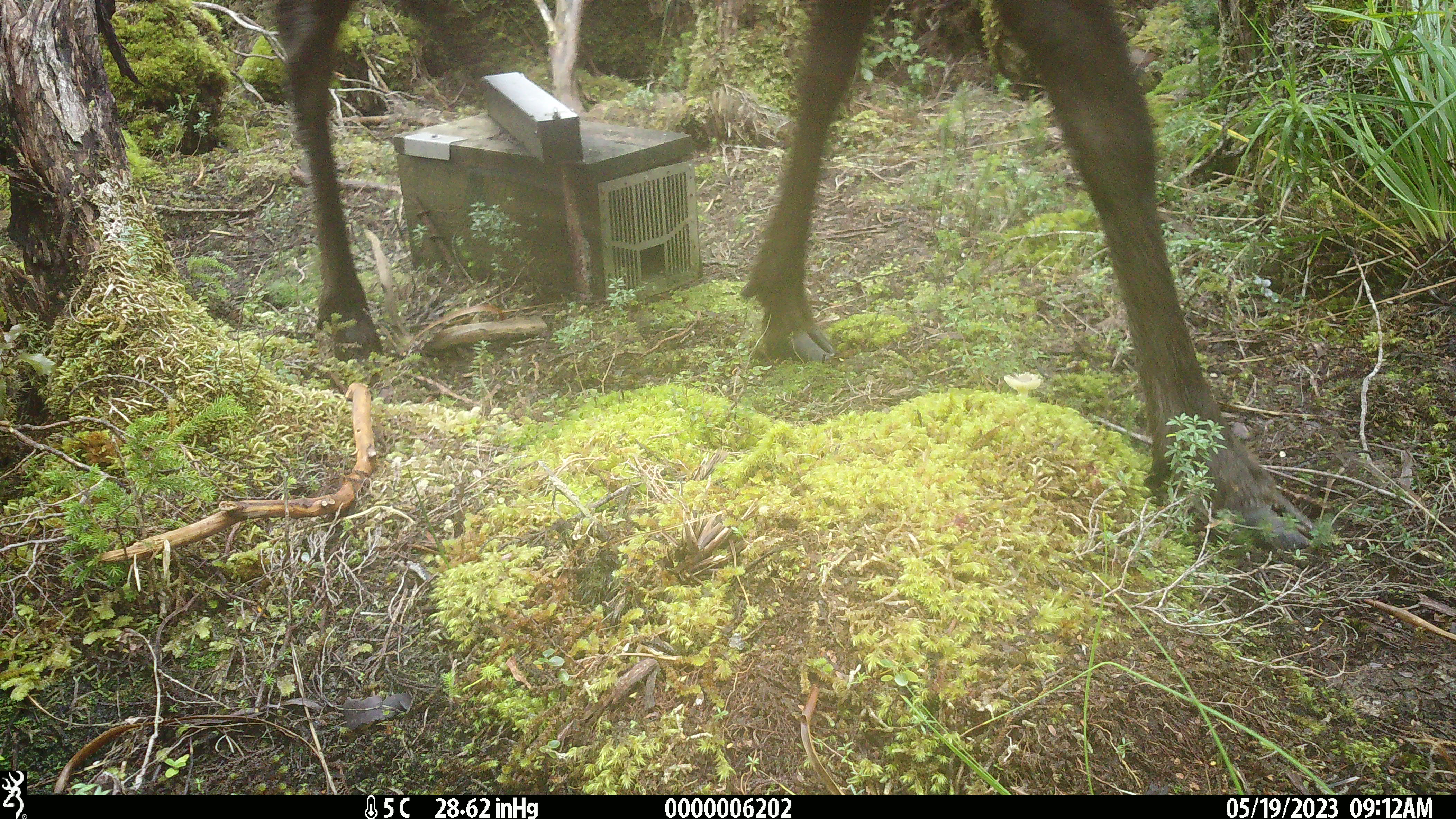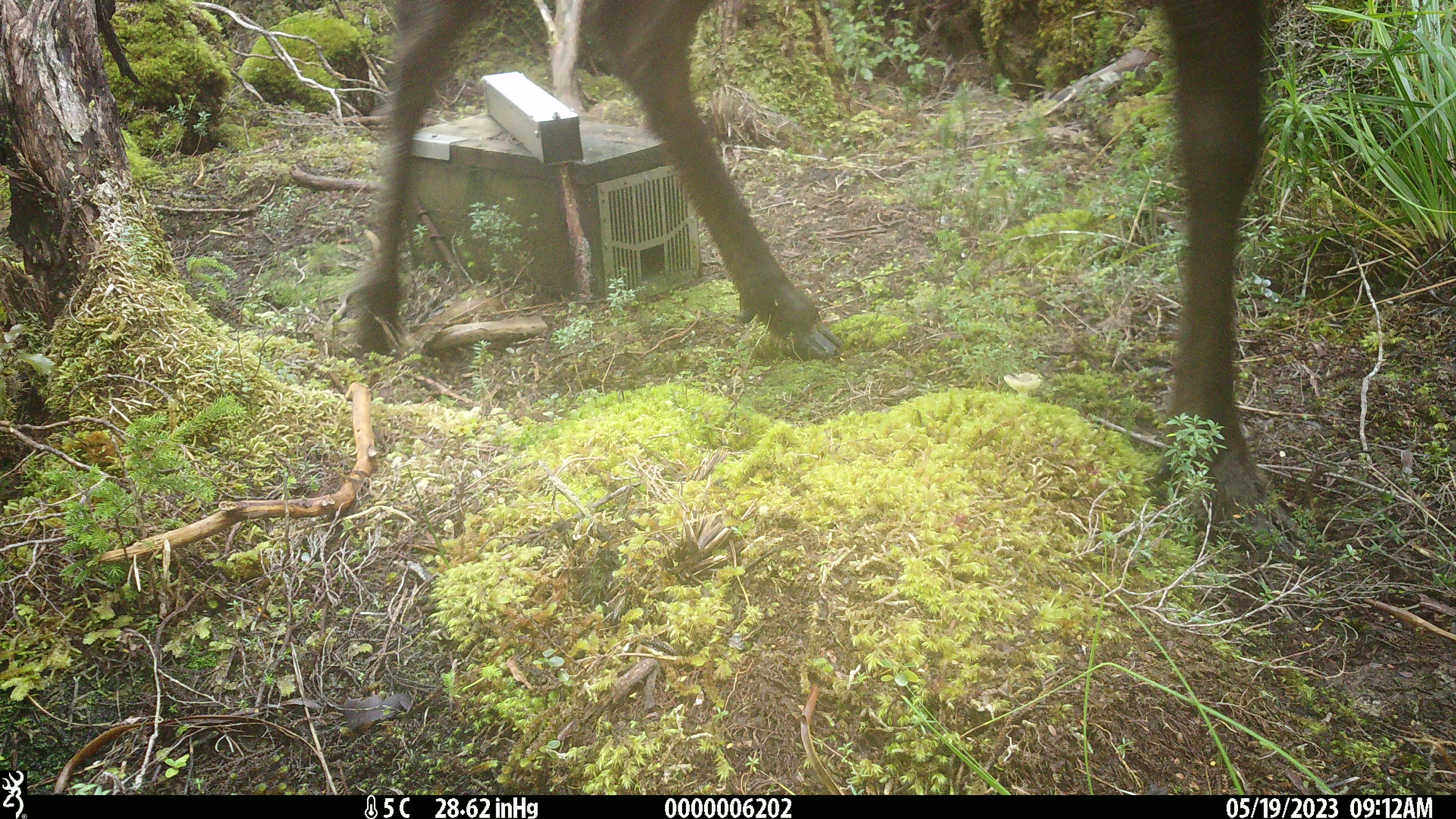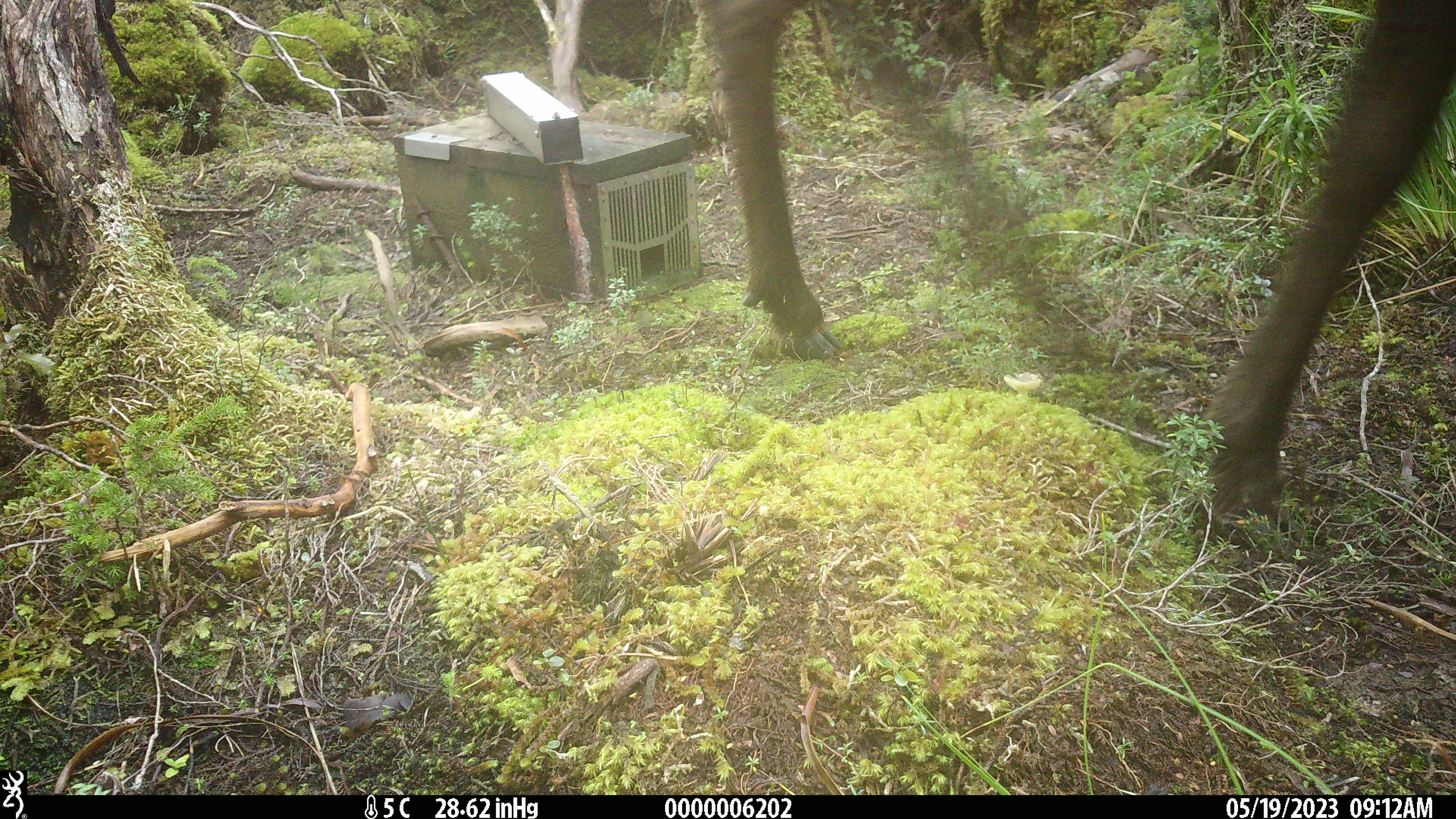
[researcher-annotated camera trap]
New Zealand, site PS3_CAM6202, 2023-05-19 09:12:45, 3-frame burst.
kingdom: Animalia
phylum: Chordata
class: Mammalia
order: Artiodactyla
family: Cervidae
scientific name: Cervidae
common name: deer